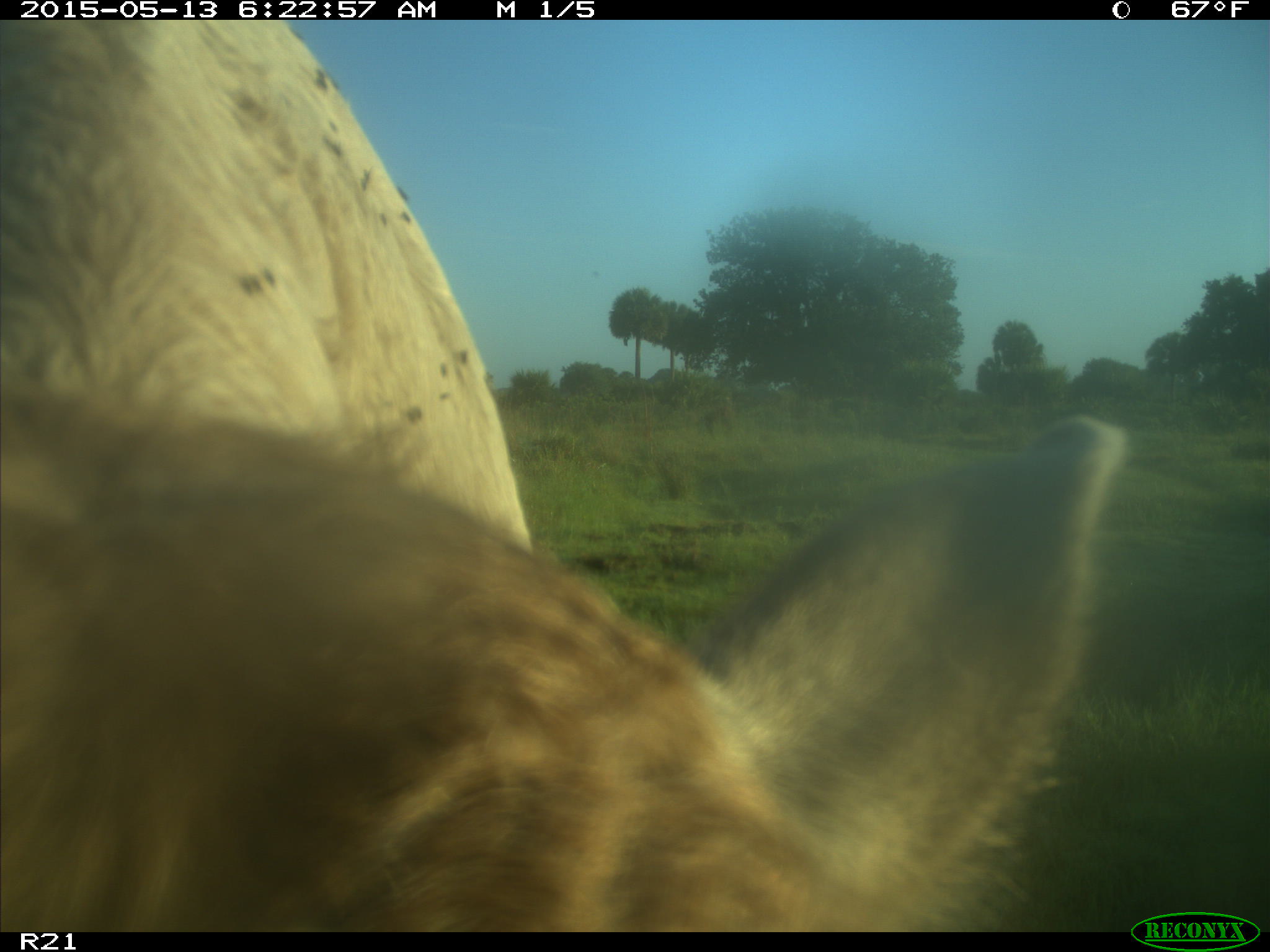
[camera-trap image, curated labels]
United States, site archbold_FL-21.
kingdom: Animalia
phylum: Chordata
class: Mammalia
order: Artiodactyla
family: Bovidae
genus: Bos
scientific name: Bos taurus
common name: domestic cow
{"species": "Bos taurus (domestic cow)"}